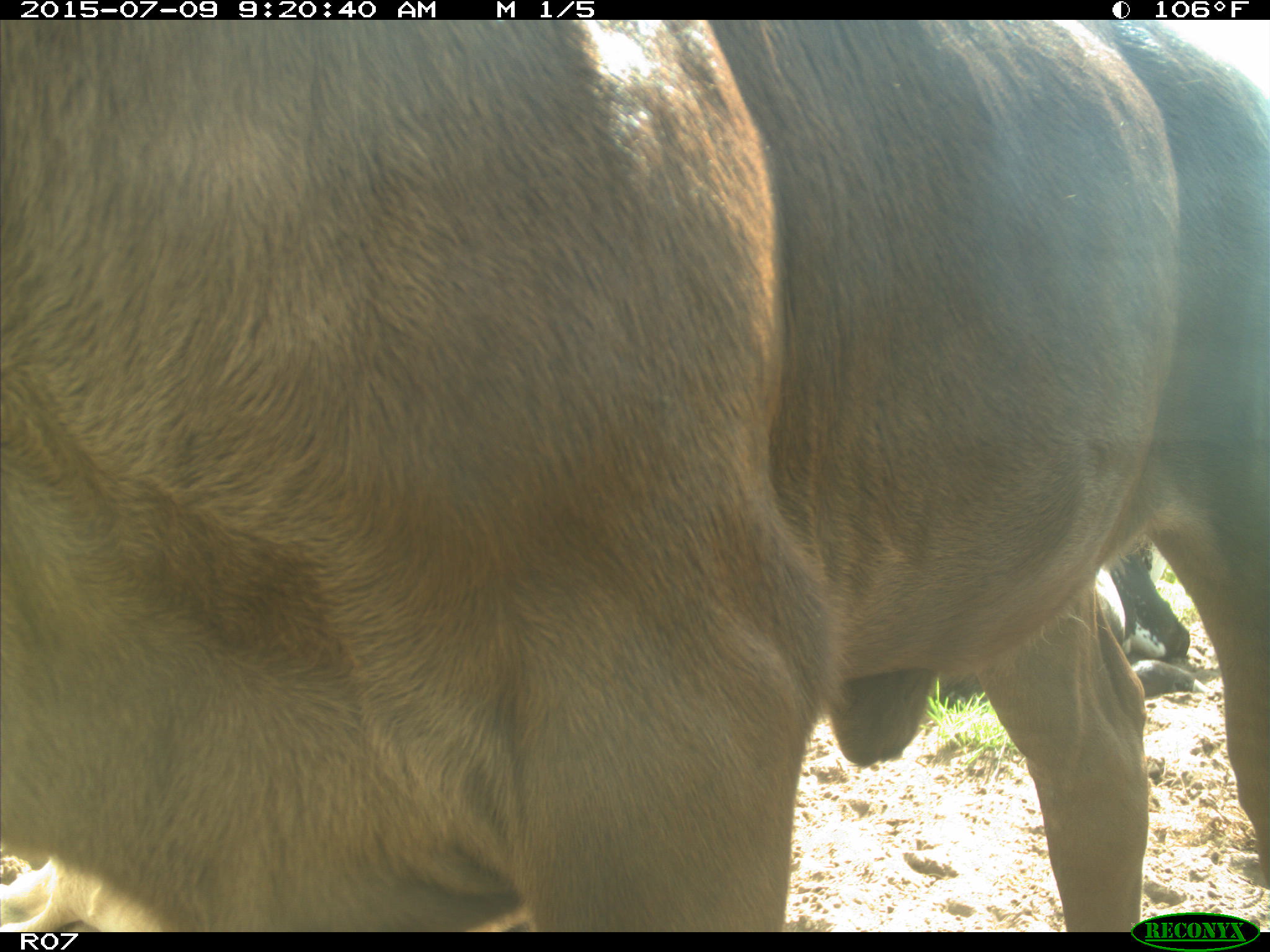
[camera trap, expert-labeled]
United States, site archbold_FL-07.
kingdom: Animalia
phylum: Chordata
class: Mammalia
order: Artiodactyla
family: Bovidae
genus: Bos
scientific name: Bos taurus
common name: domestic cow